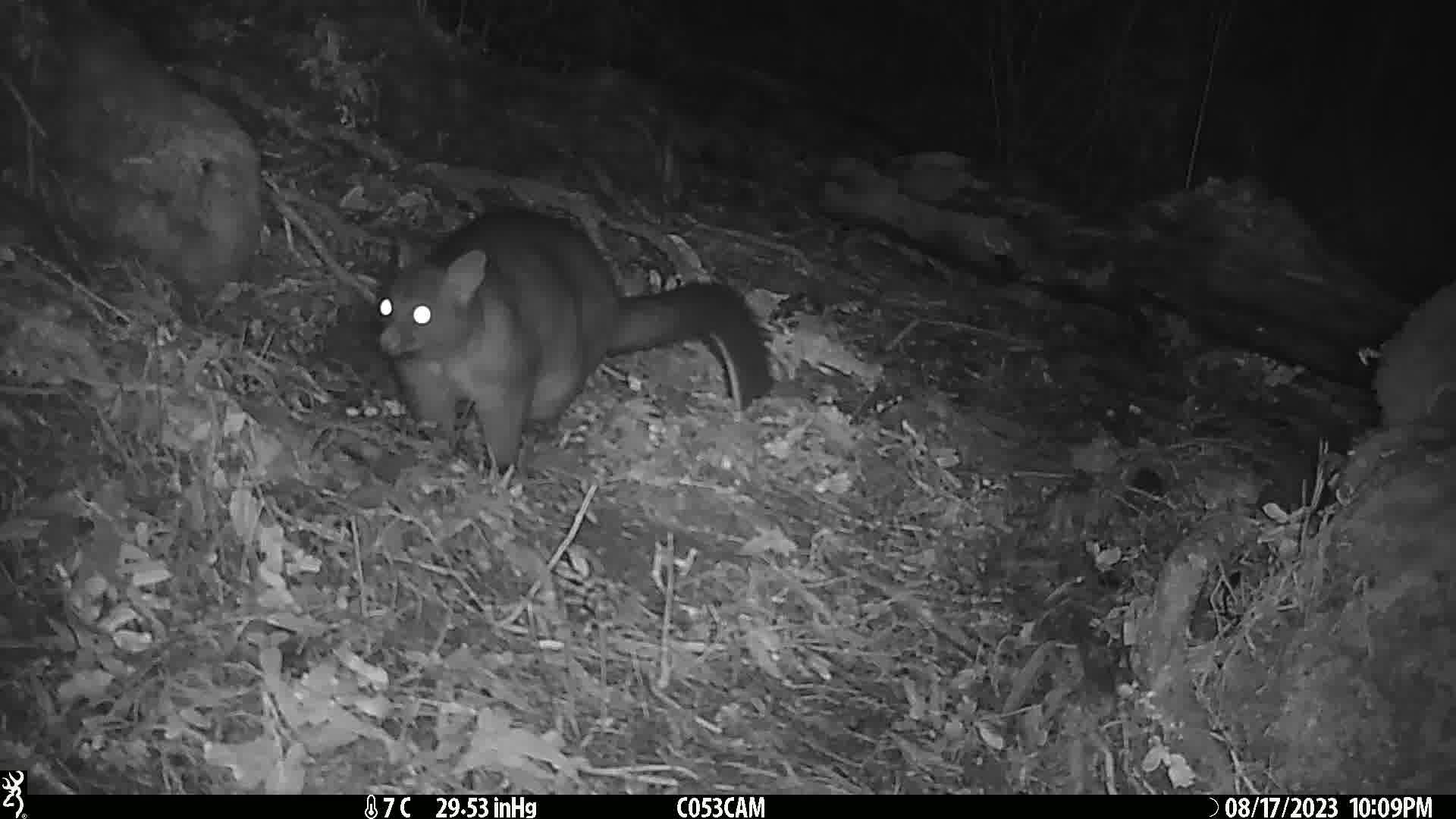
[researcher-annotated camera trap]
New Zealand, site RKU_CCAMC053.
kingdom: Animalia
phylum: Chordata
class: Mammalia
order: Diprotodontia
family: Phalangeridae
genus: Trichosurus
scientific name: Trichosurus vulpecula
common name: common brushtail possum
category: possum